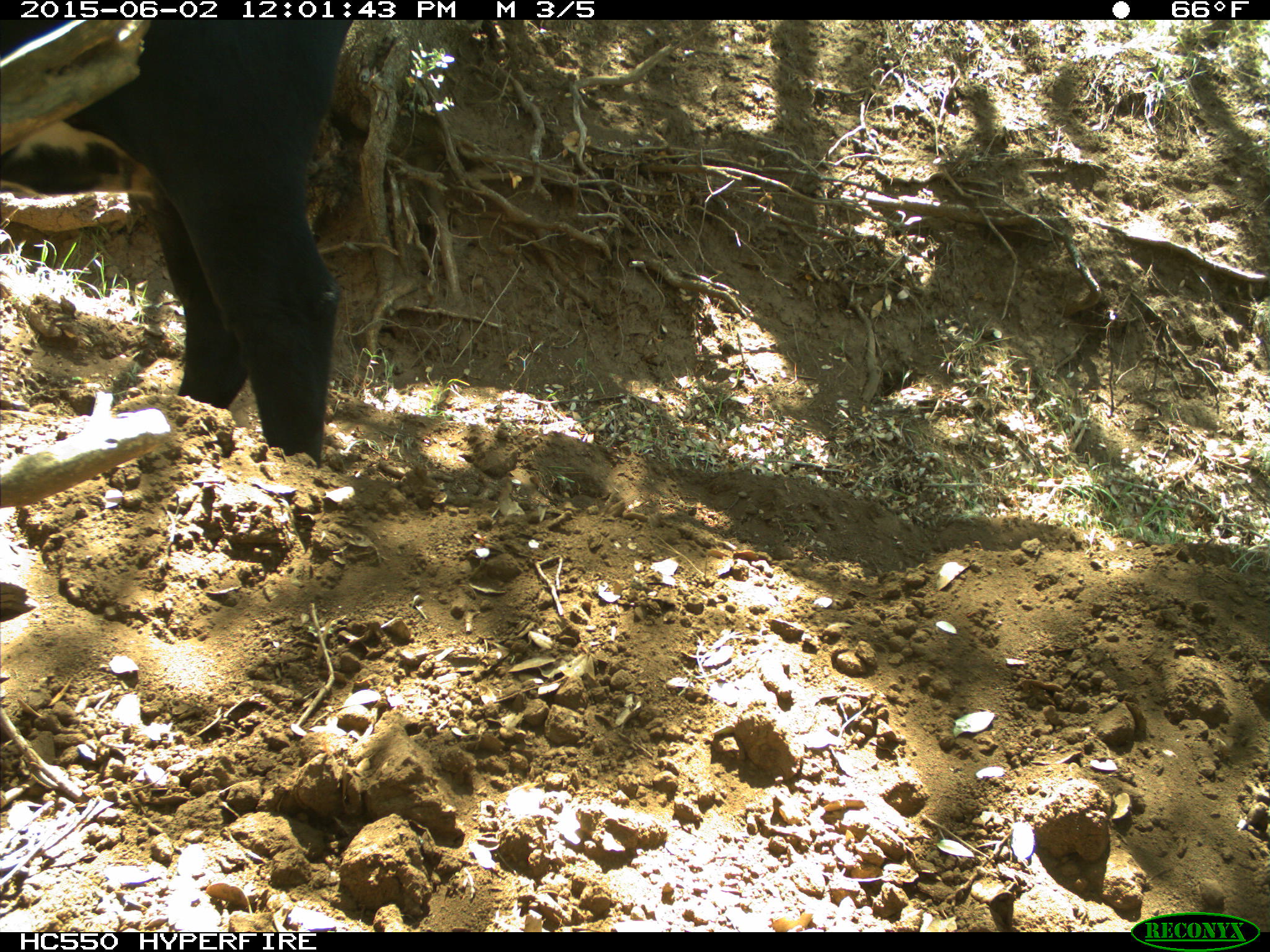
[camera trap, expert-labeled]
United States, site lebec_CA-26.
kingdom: Animalia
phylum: Chordata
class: Mammalia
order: Artiodactyla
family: Bovidae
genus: Bos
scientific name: Bos taurus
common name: domestic cow